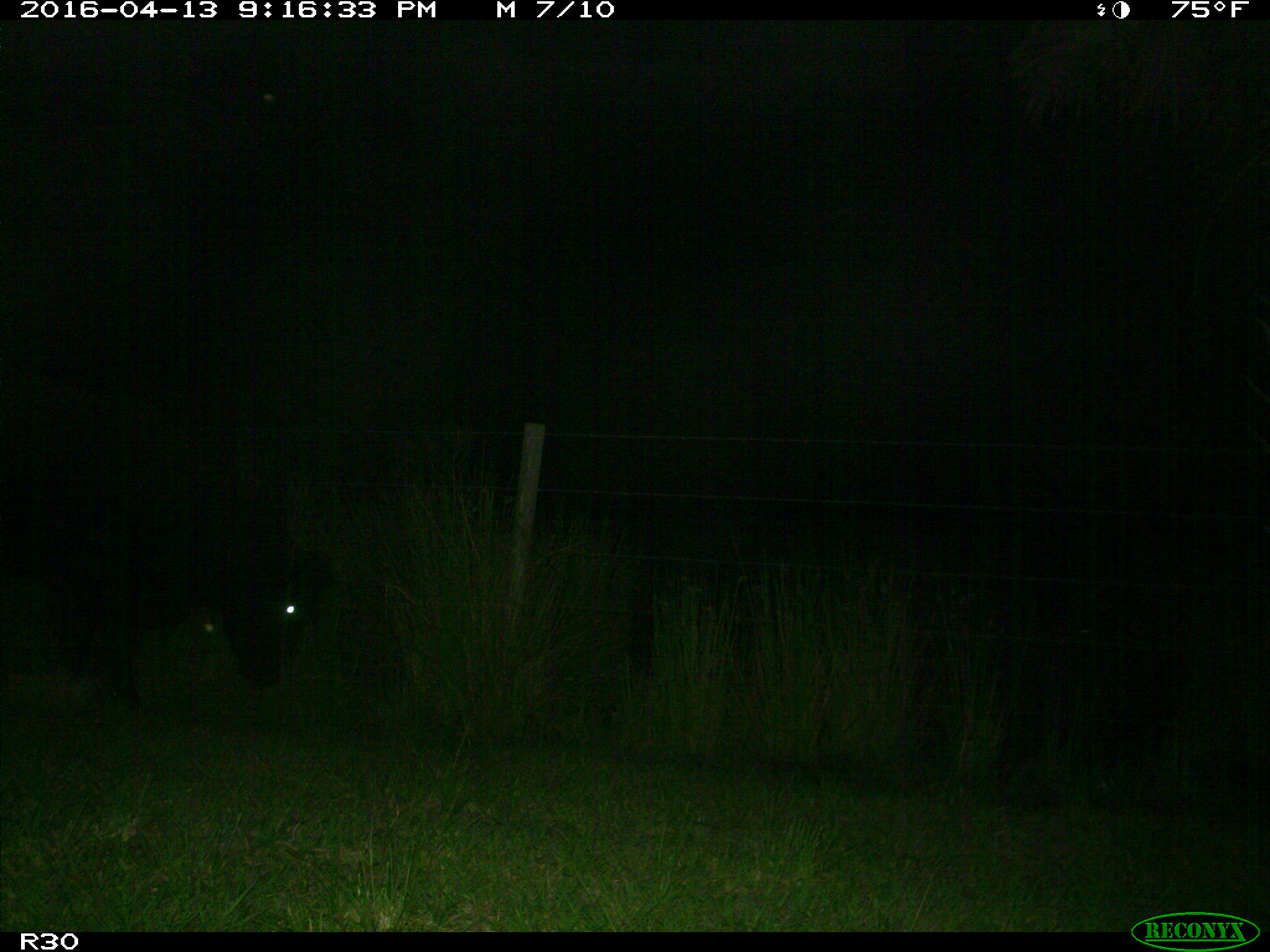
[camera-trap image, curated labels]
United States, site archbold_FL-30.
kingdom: Animalia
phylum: Chordata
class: Mammalia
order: Artiodactyla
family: Bovidae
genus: Bos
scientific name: Bos taurus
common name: domestic cow